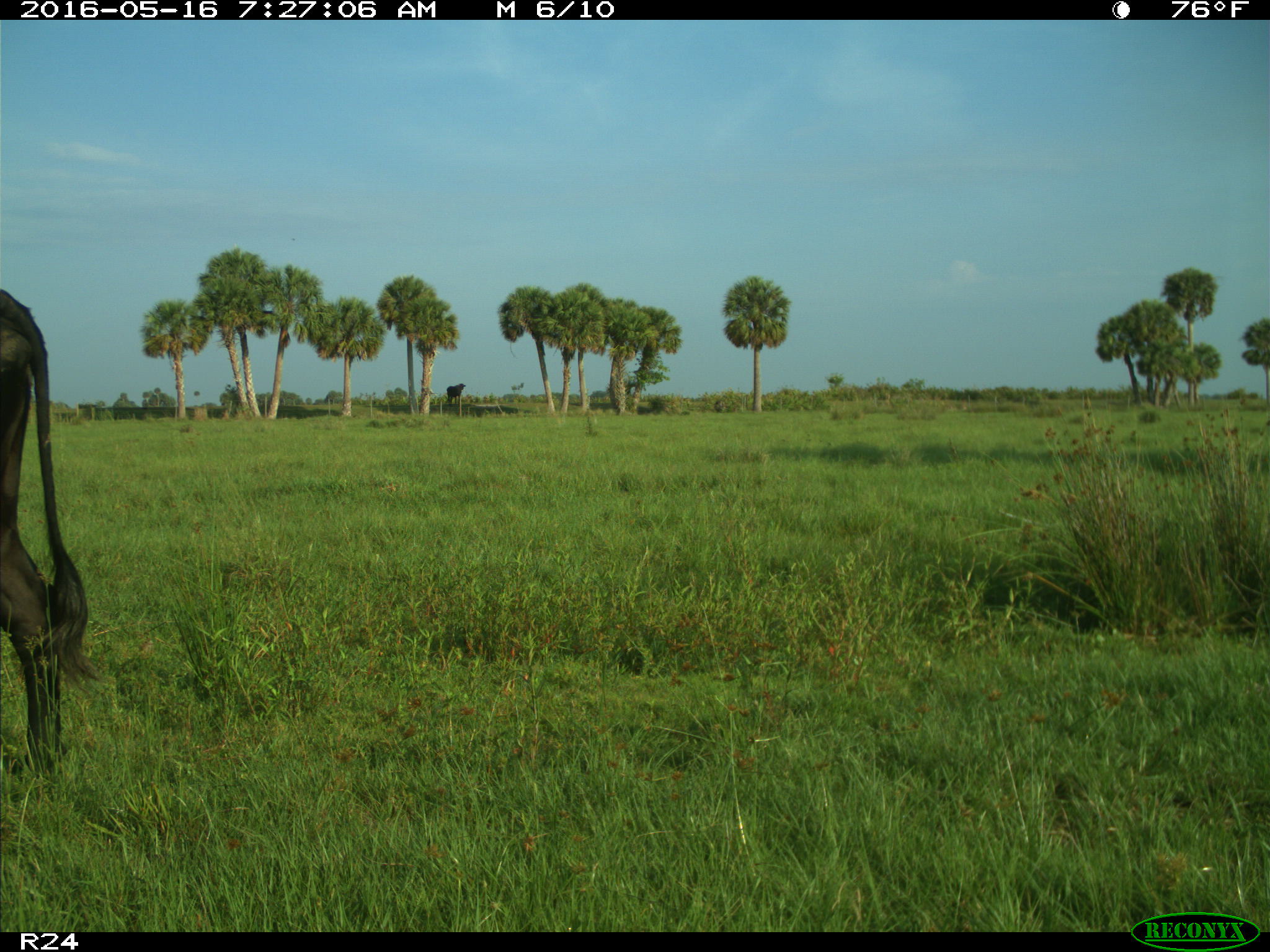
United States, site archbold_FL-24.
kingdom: Animalia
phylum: Chordata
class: Mammalia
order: Artiodactyla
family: Bovidae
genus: Bos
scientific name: Bos taurus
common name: domestic cow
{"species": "Bos taurus (domestic cow)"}